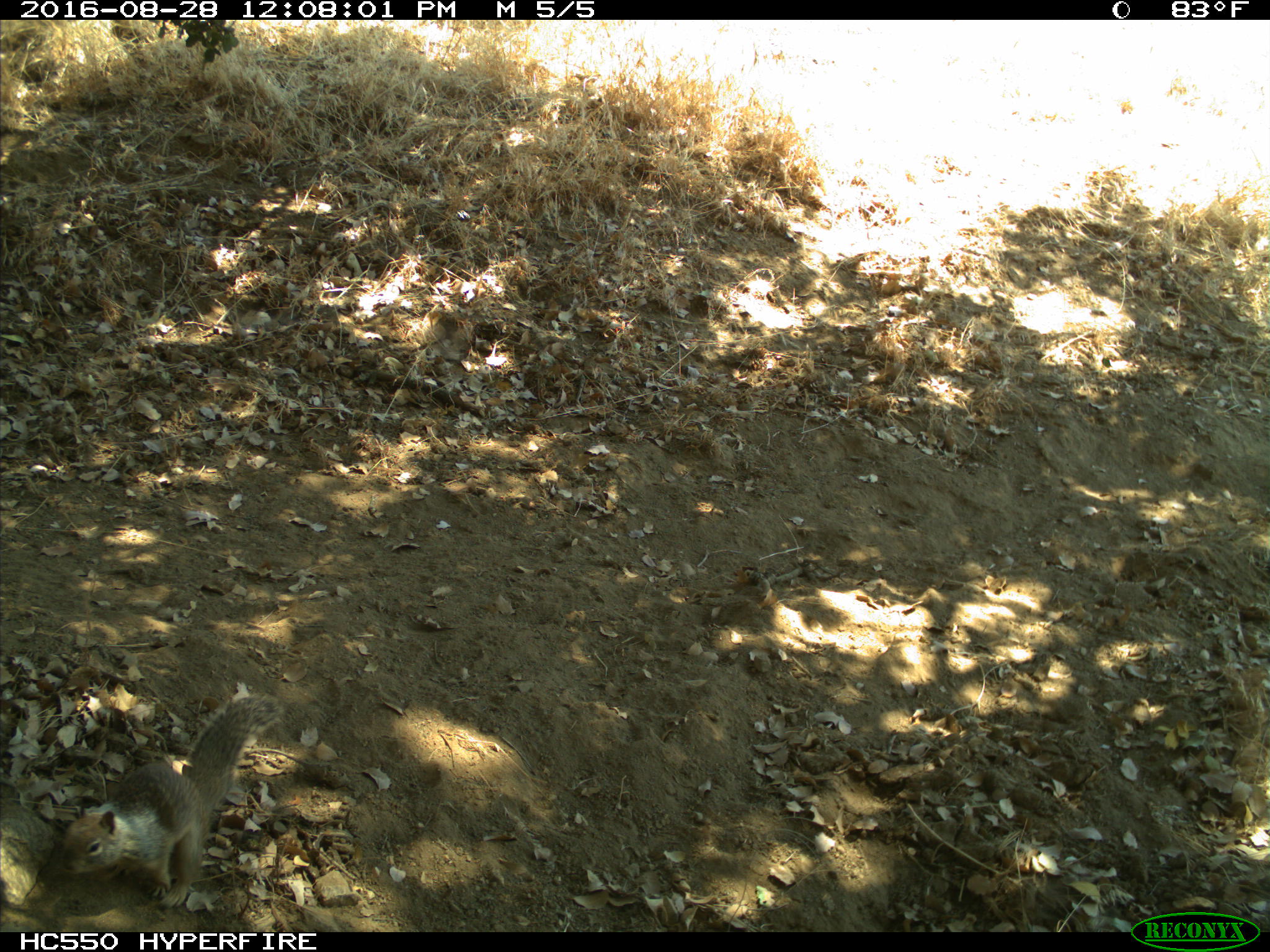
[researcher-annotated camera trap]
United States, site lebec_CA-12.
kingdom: Animalia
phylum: Chordata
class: Mammalia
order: Rodentia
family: Sciuridae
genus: Otospermophilus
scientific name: Otospermophilus beecheyi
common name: california ground squirrel